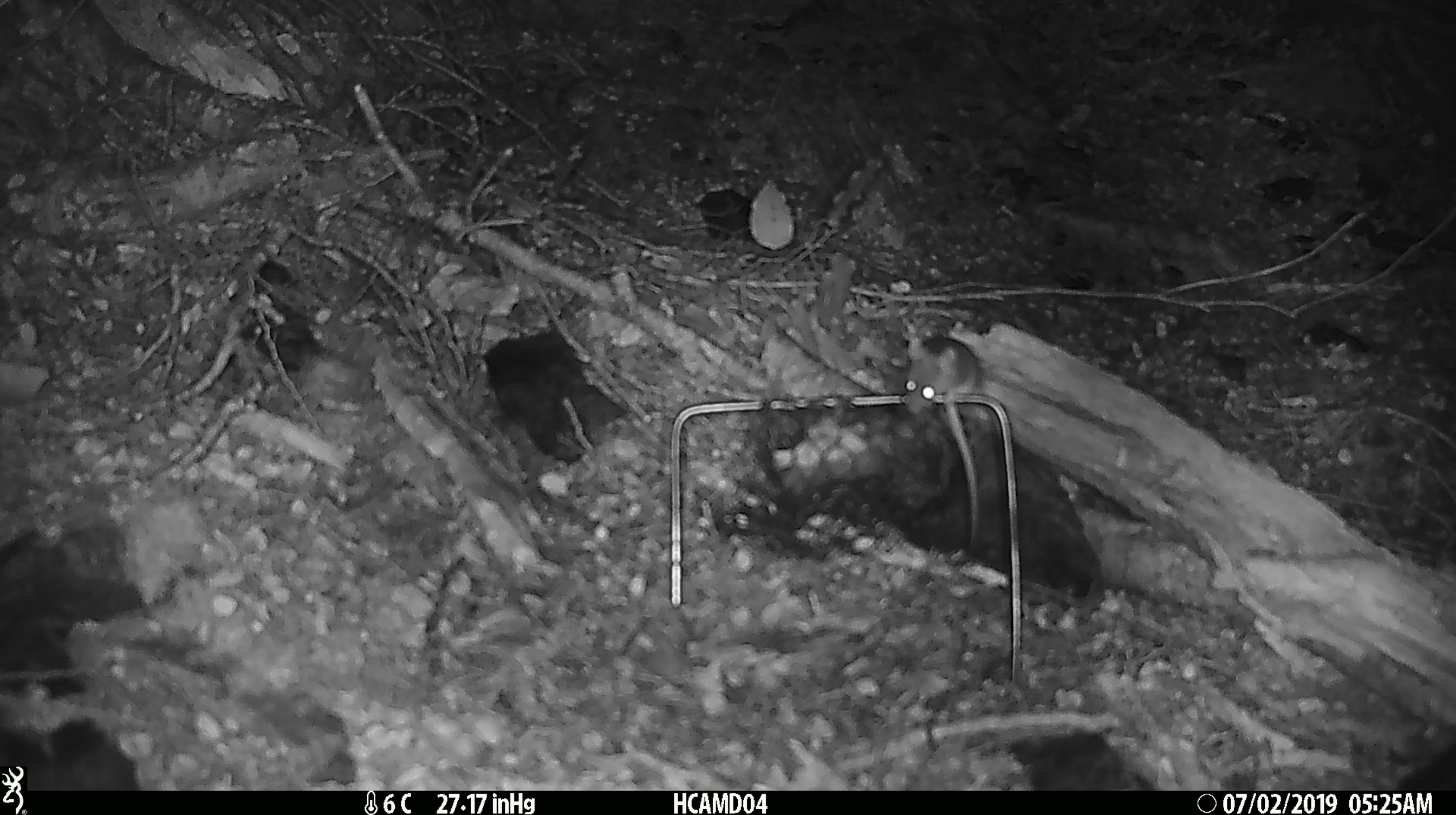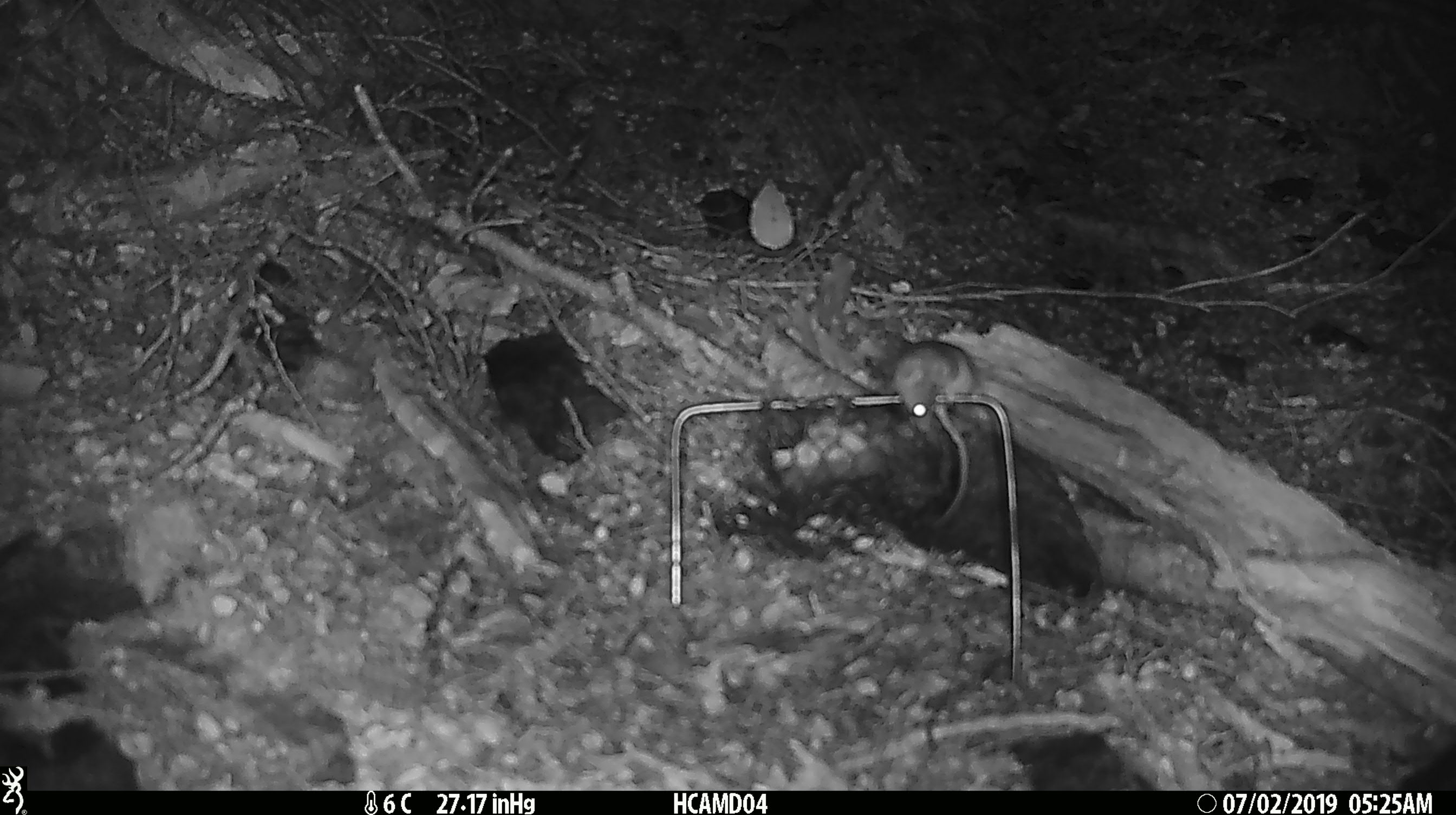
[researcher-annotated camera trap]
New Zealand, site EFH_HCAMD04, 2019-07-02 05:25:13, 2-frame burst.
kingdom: Animalia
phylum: Chordata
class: Mammalia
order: Rodentia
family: Muridae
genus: Mus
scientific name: Mus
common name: mouse